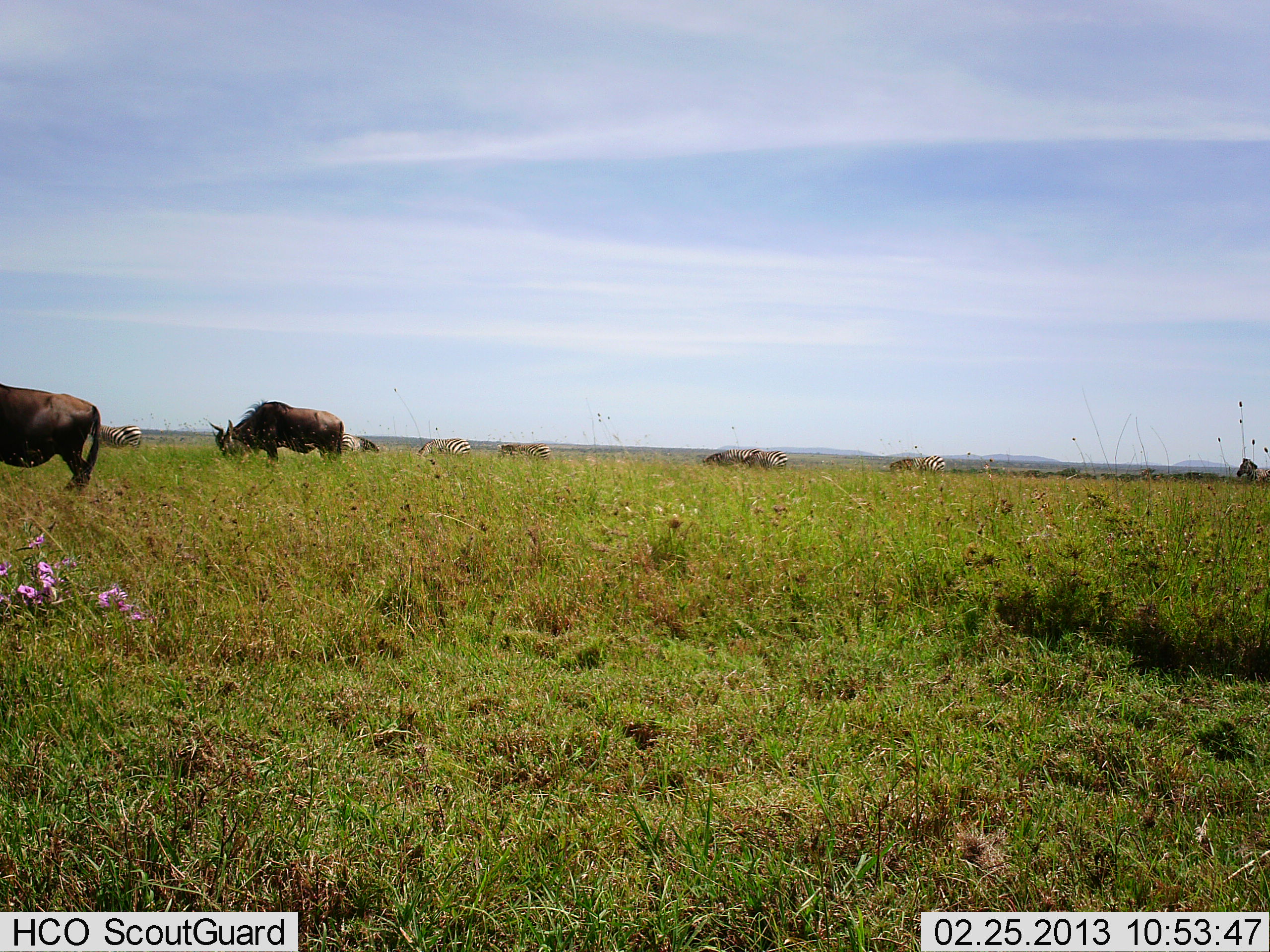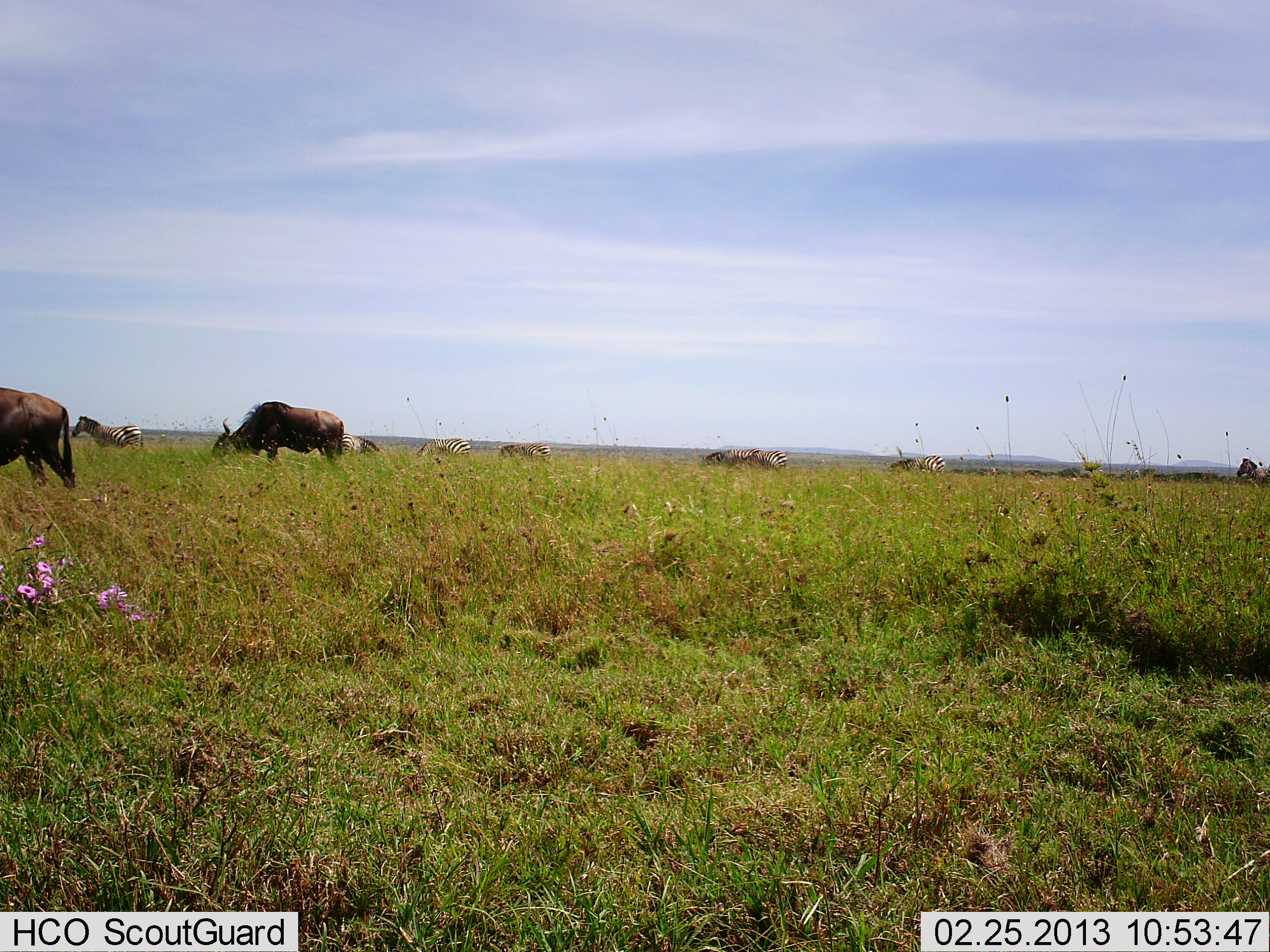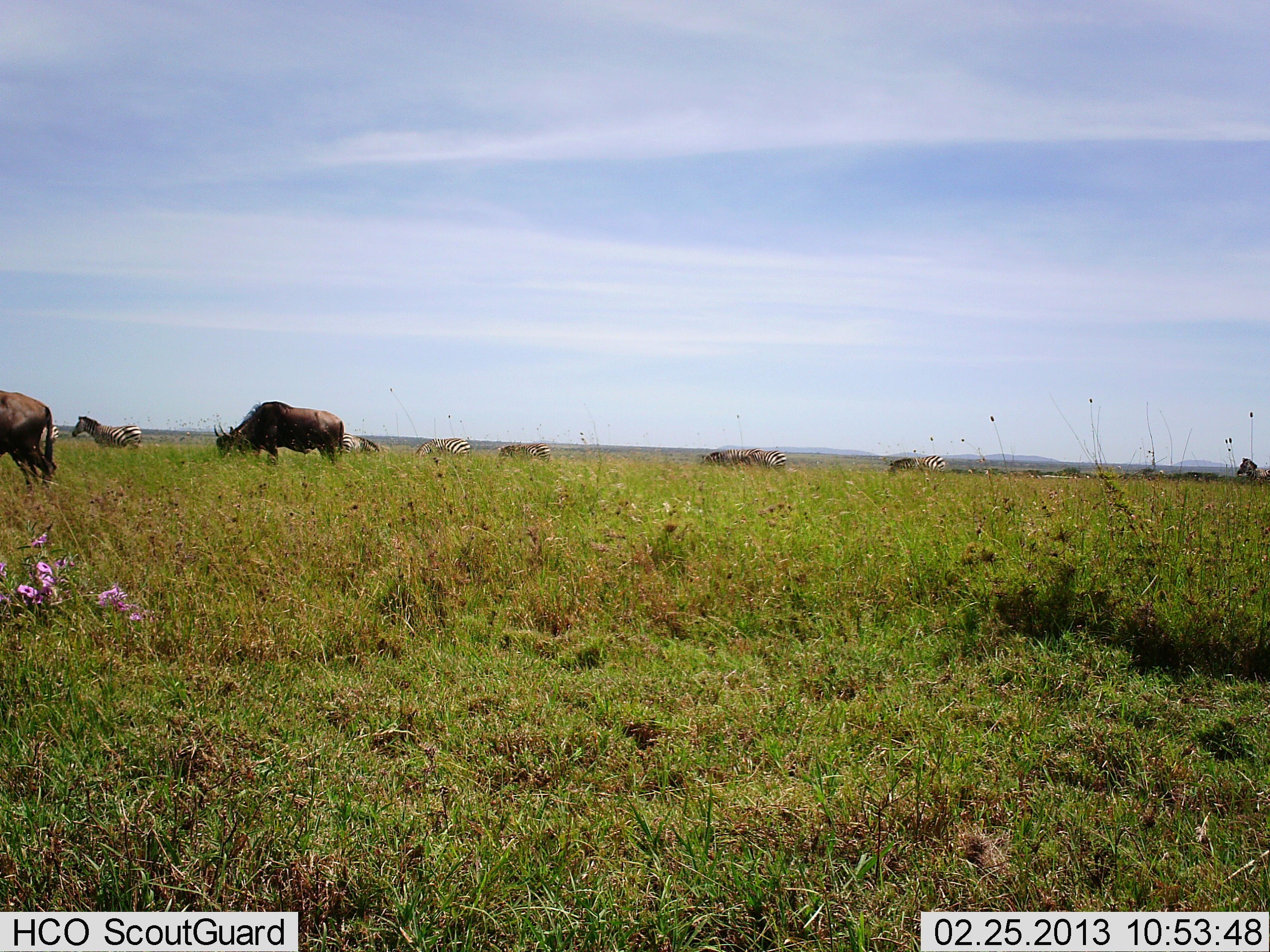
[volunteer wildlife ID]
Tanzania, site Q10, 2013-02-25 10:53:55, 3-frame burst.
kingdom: Animalia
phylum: Chordata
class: Mammalia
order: Artiodactyla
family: Bovidae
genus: Connochaetes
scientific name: Connochaetes taurinus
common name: blue wildebeest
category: wildebeest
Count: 2.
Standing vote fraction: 32%.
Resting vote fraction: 0%.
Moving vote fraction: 44%.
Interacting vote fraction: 0%.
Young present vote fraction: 0%.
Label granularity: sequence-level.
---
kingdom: Animalia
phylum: Chordata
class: Mammalia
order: Perissodactyla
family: Equidae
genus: Equus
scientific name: Equus quagga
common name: plains zebra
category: zebra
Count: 7.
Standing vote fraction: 64%.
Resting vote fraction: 3%.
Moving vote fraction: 12%.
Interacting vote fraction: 0%.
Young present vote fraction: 0%.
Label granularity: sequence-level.